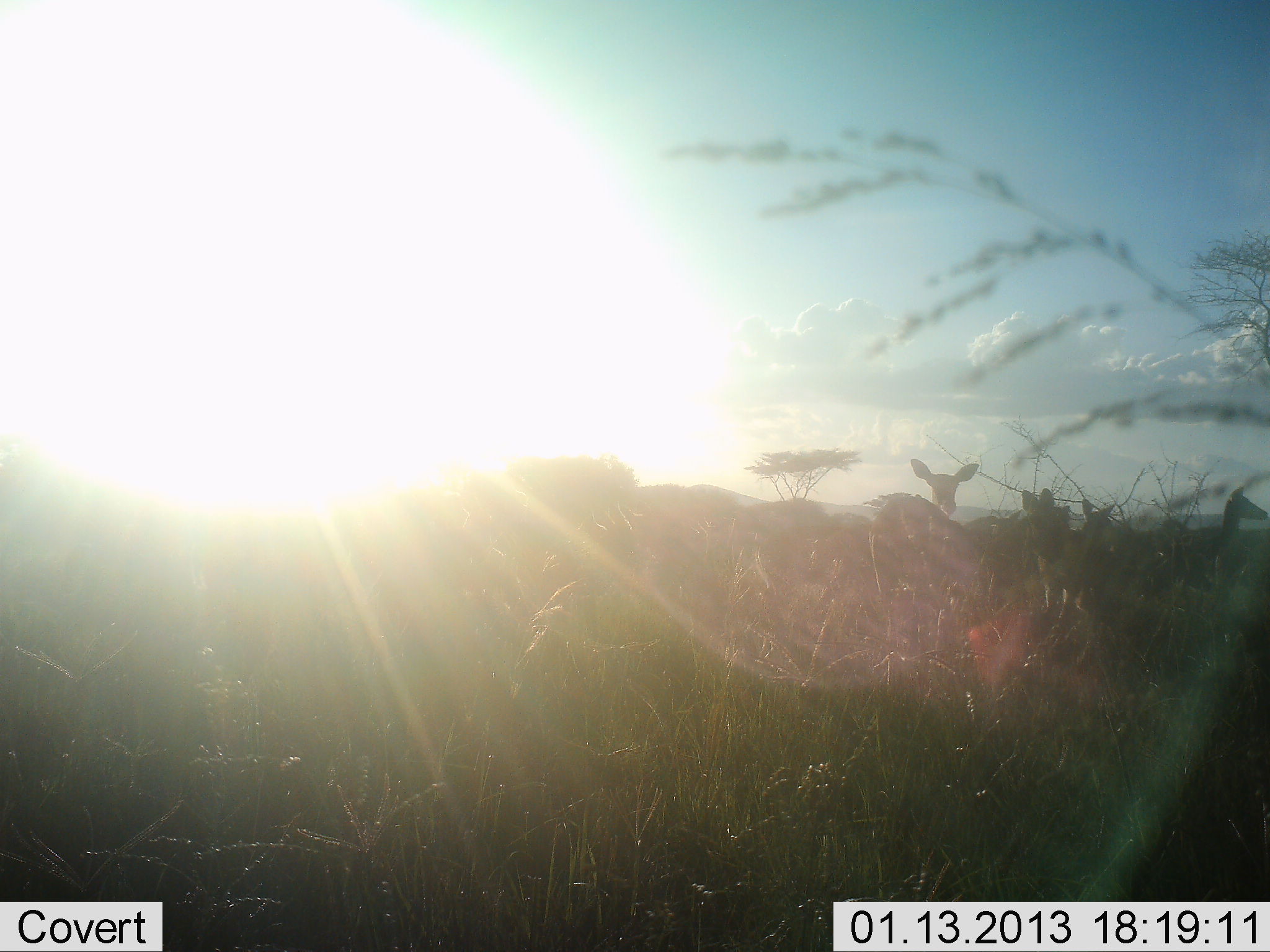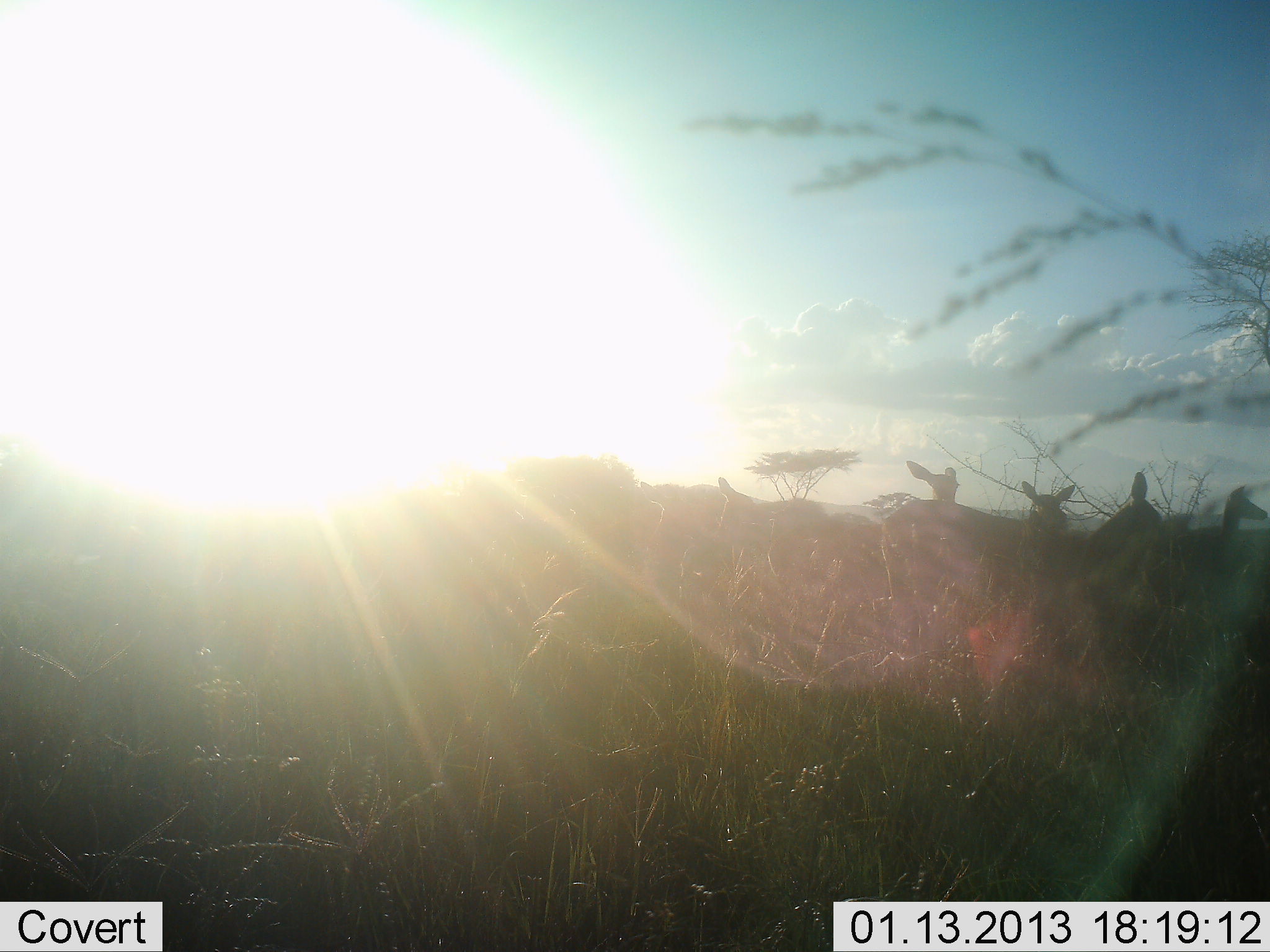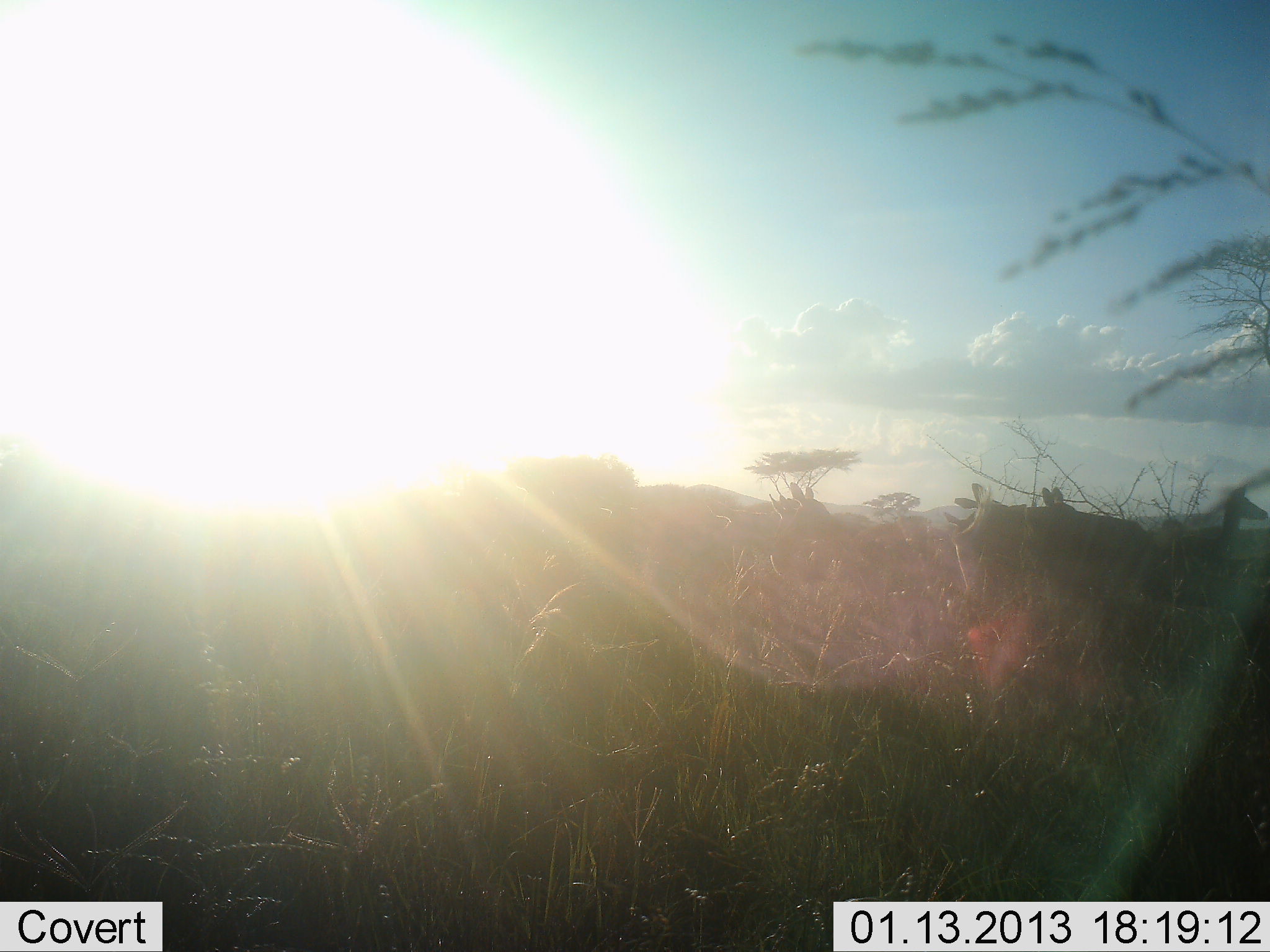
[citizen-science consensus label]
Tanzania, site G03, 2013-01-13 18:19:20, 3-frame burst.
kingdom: Animalia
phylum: Chordata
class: Mammalia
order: Artiodactyla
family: Bovidae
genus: Aepyceros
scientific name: Aepyceros melampus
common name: impala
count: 6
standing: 67%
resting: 0%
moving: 53%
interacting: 7%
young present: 0%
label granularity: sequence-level